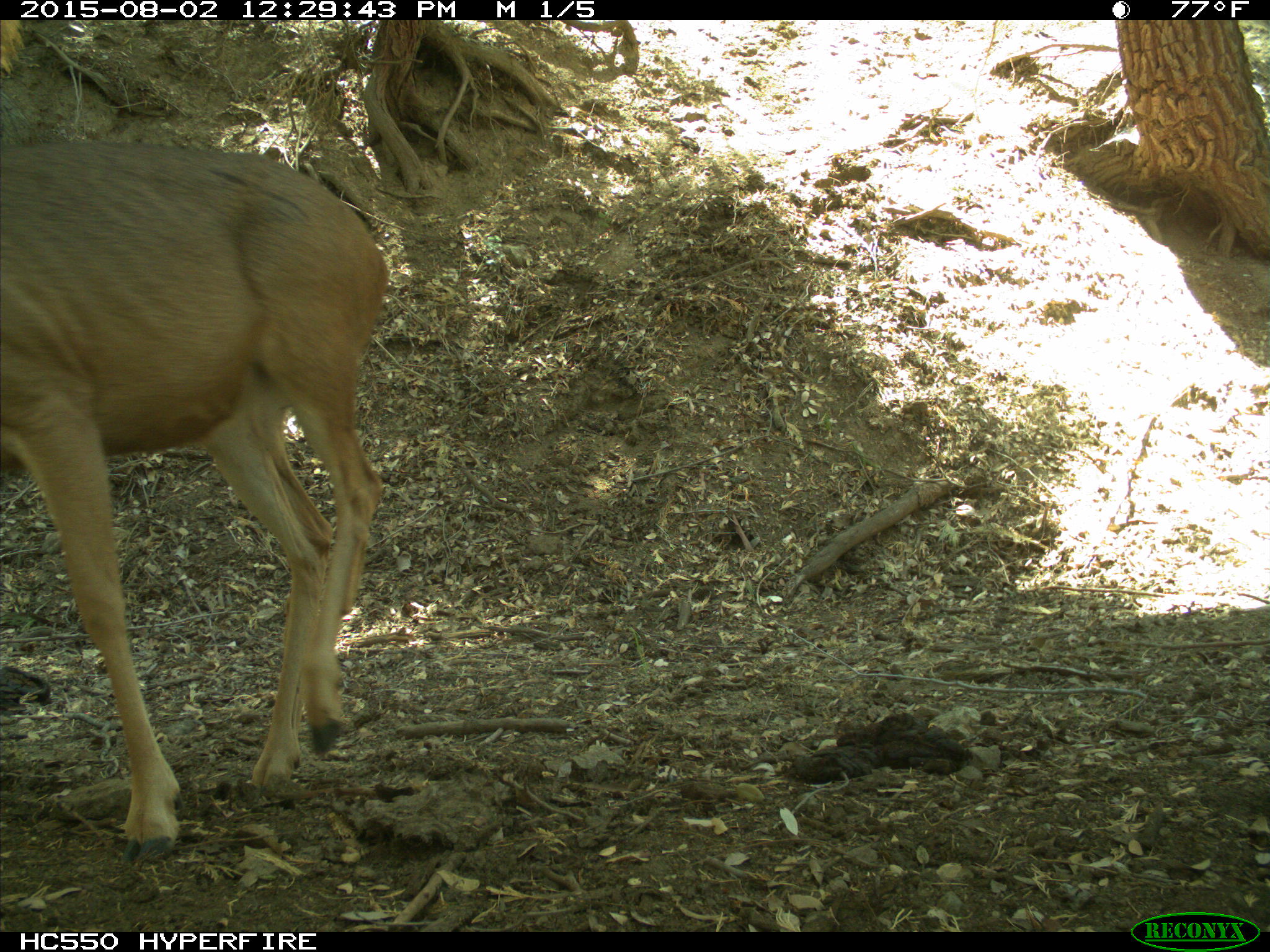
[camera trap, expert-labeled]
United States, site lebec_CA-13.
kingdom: Animalia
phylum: Chordata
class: Mammalia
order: Artiodactyla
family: Cervidae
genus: Odocoileus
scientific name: Odocoileus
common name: deer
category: unidentified deer